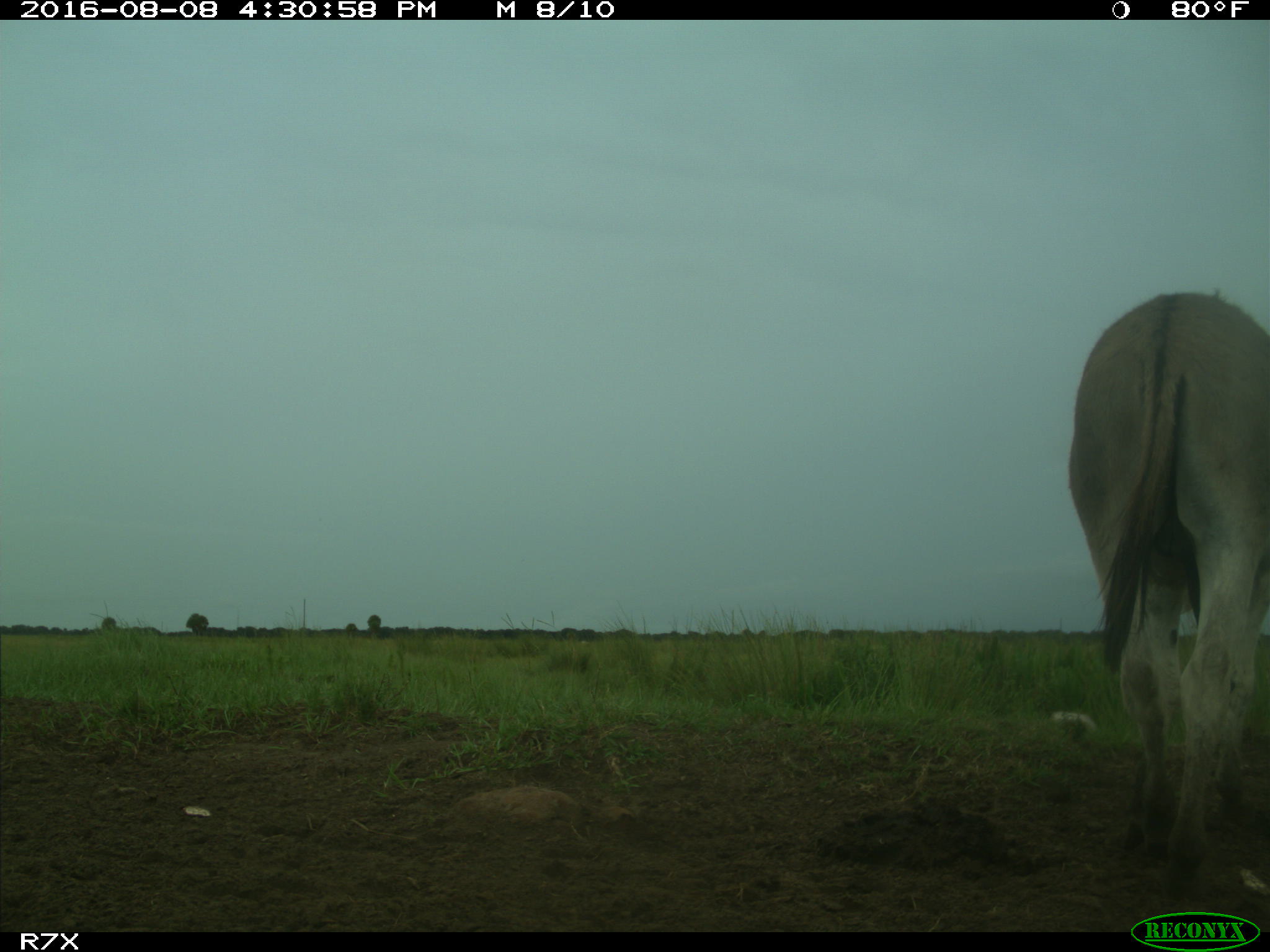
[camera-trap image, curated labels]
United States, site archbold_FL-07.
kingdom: Animalia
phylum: Chordata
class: Mammalia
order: Perissodactyla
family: Equidae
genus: Equus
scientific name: Equus africanus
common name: african wild ass